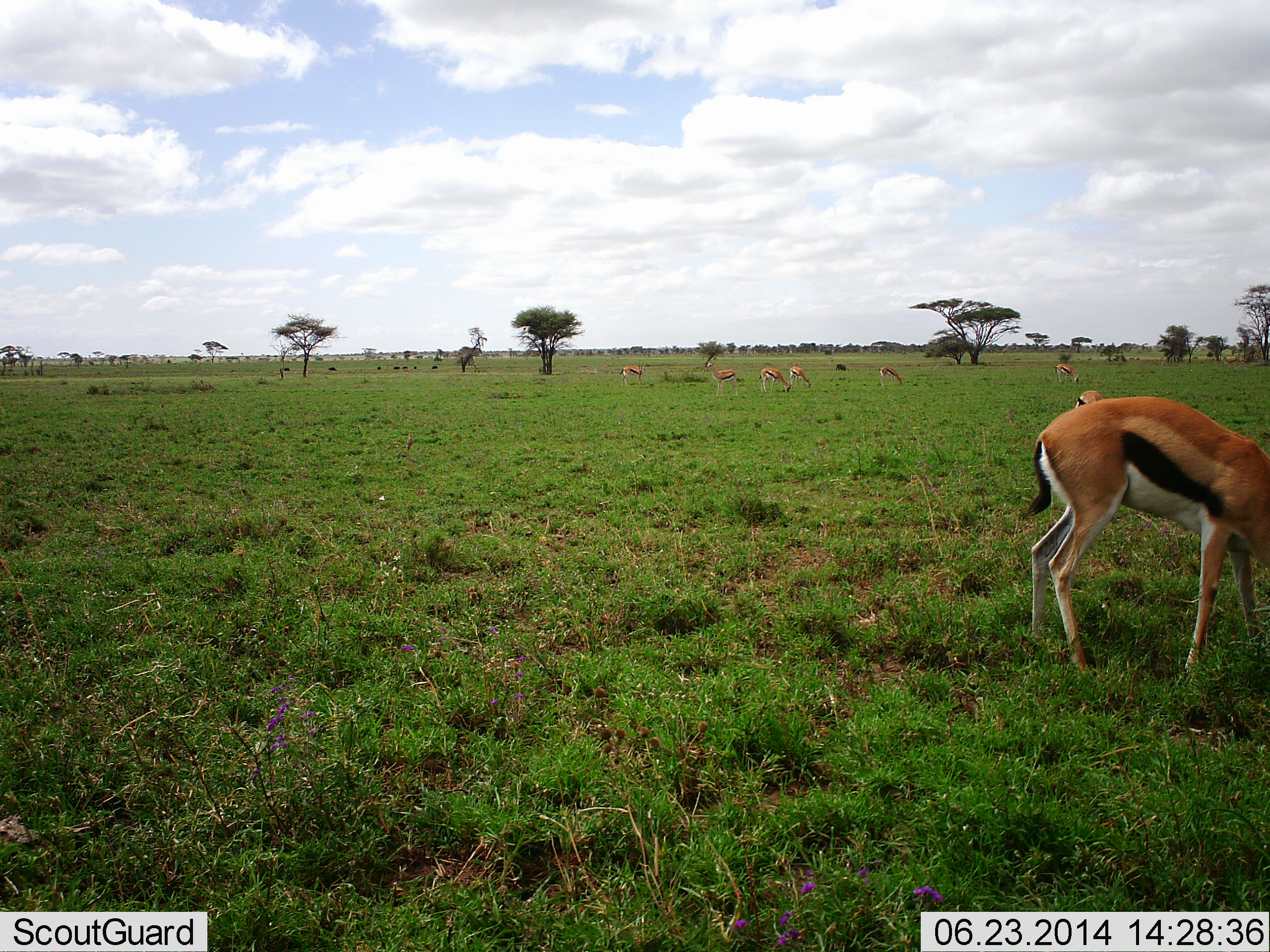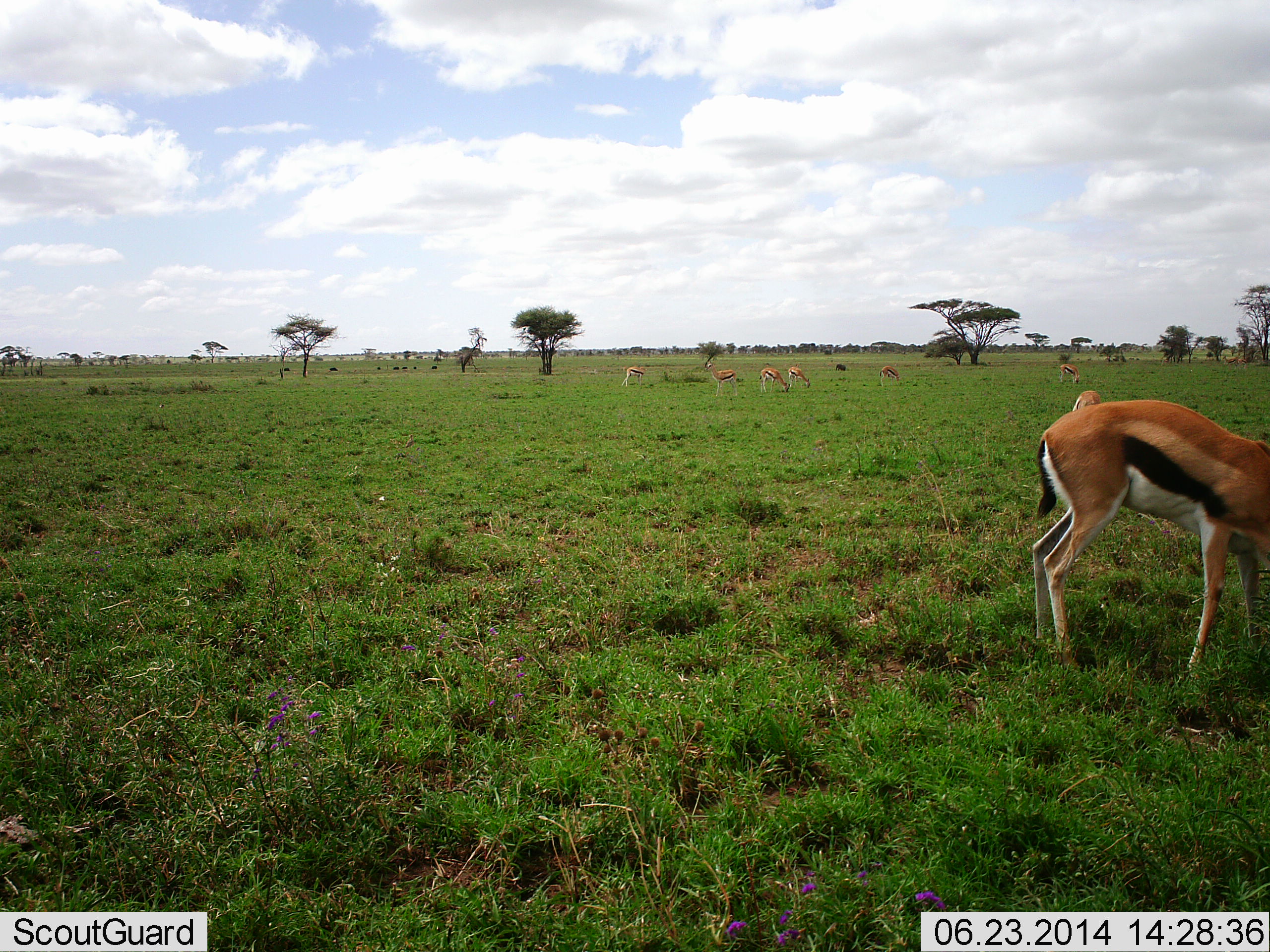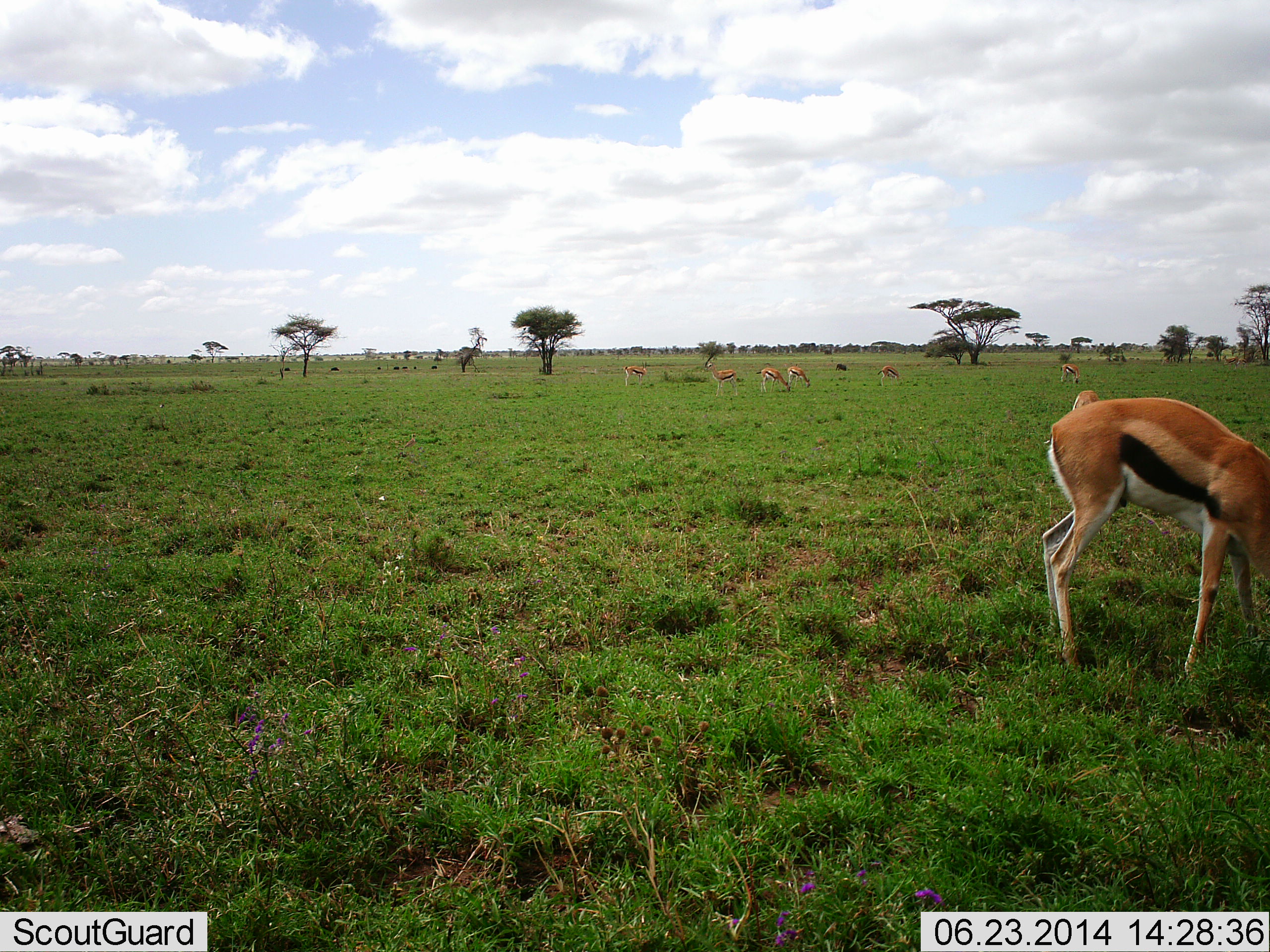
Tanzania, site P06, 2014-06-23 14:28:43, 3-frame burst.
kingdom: Animalia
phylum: Chordata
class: Mammalia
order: Artiodactyla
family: Bovidae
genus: Eudorcas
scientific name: Eudorcas thomsonii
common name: thomson's gazelle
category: gazellethomsons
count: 8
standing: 30%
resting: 0%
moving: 10%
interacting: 10%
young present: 0%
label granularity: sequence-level